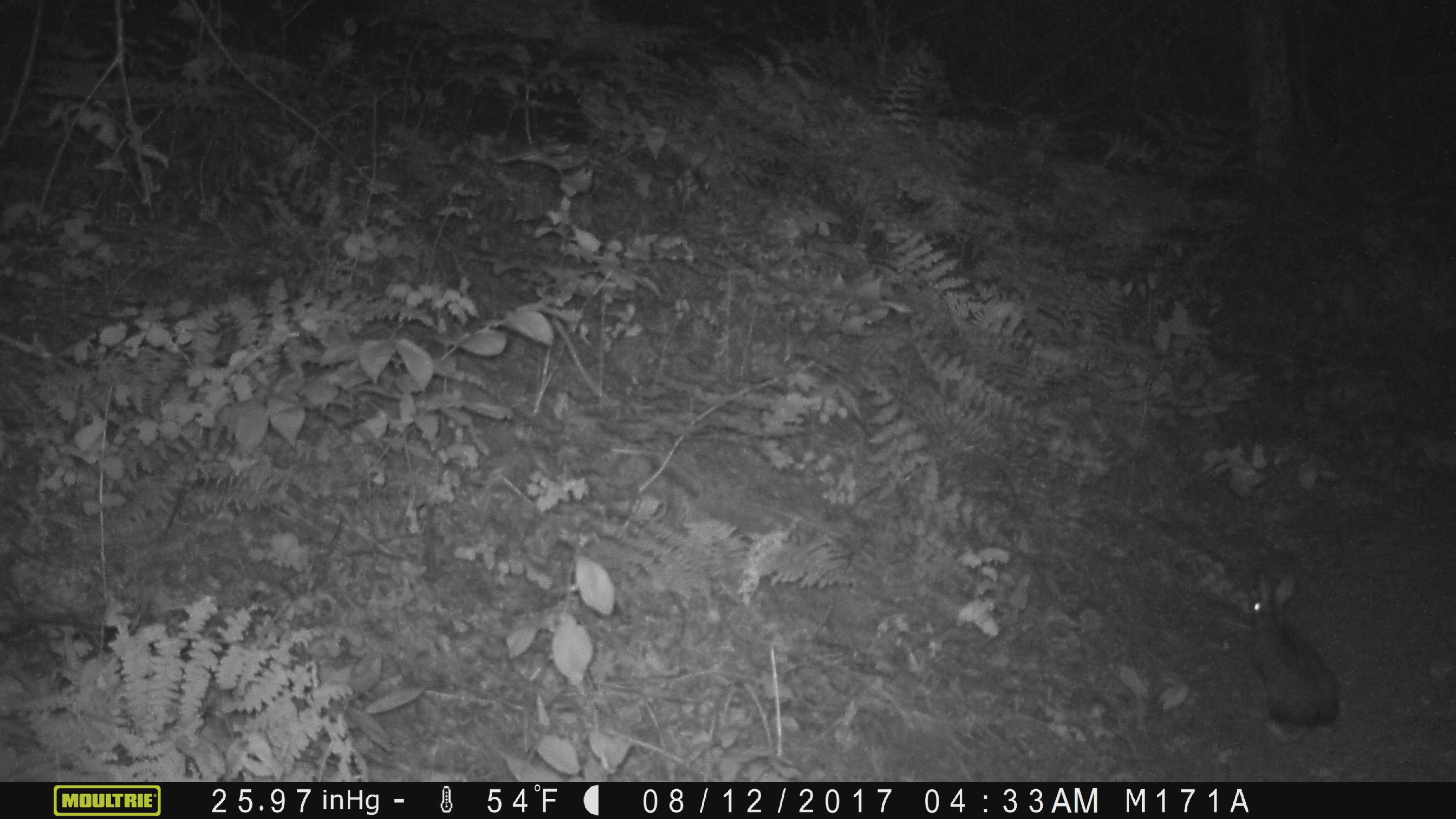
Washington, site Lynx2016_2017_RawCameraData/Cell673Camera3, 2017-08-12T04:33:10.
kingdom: Animalia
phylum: Chordata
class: Mammalia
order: Lagomorpha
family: Leporidae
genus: Lepus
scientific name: Lepus americanus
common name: snowshoe hare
Lepus americanus (snowshoe hare). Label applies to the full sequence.